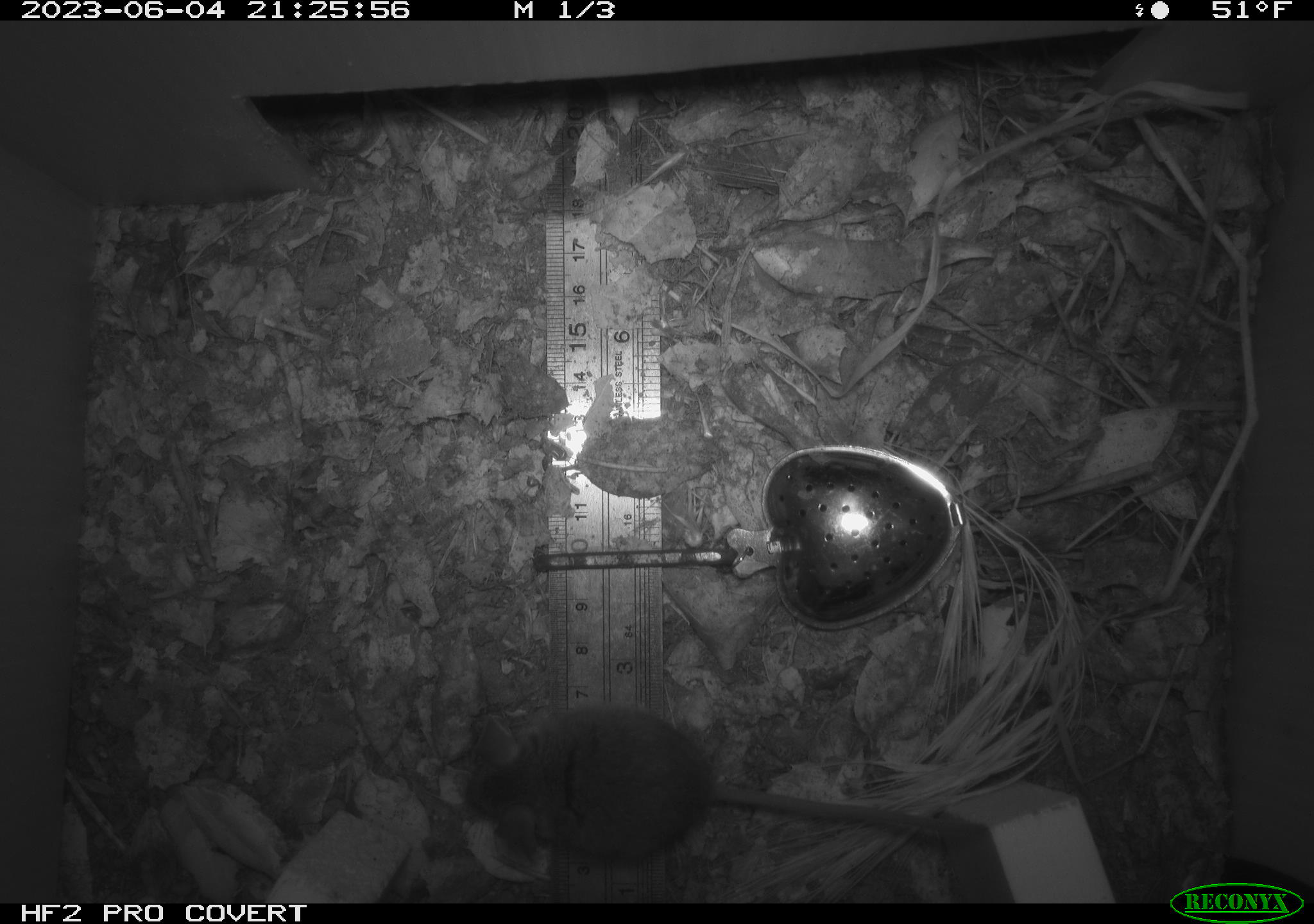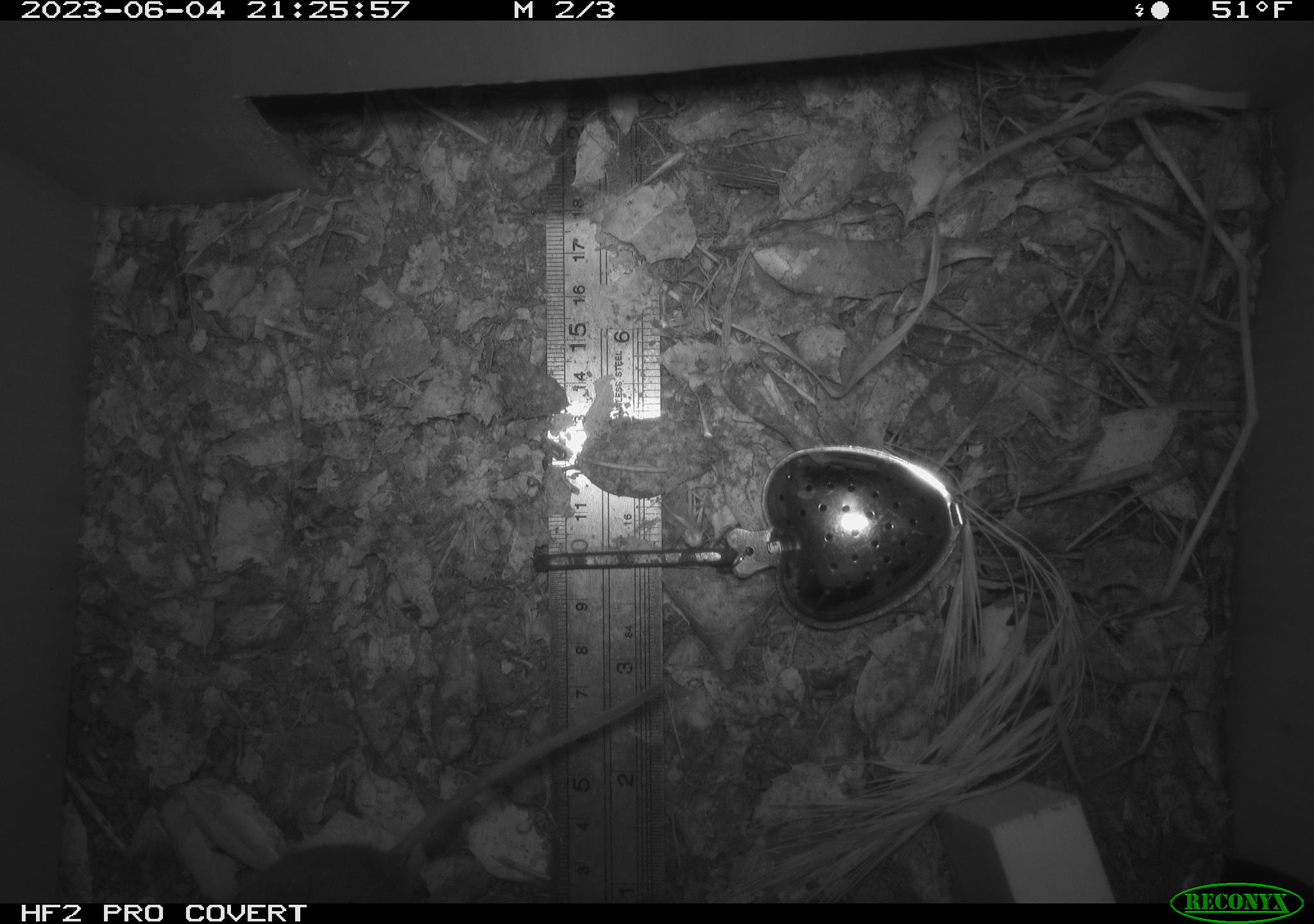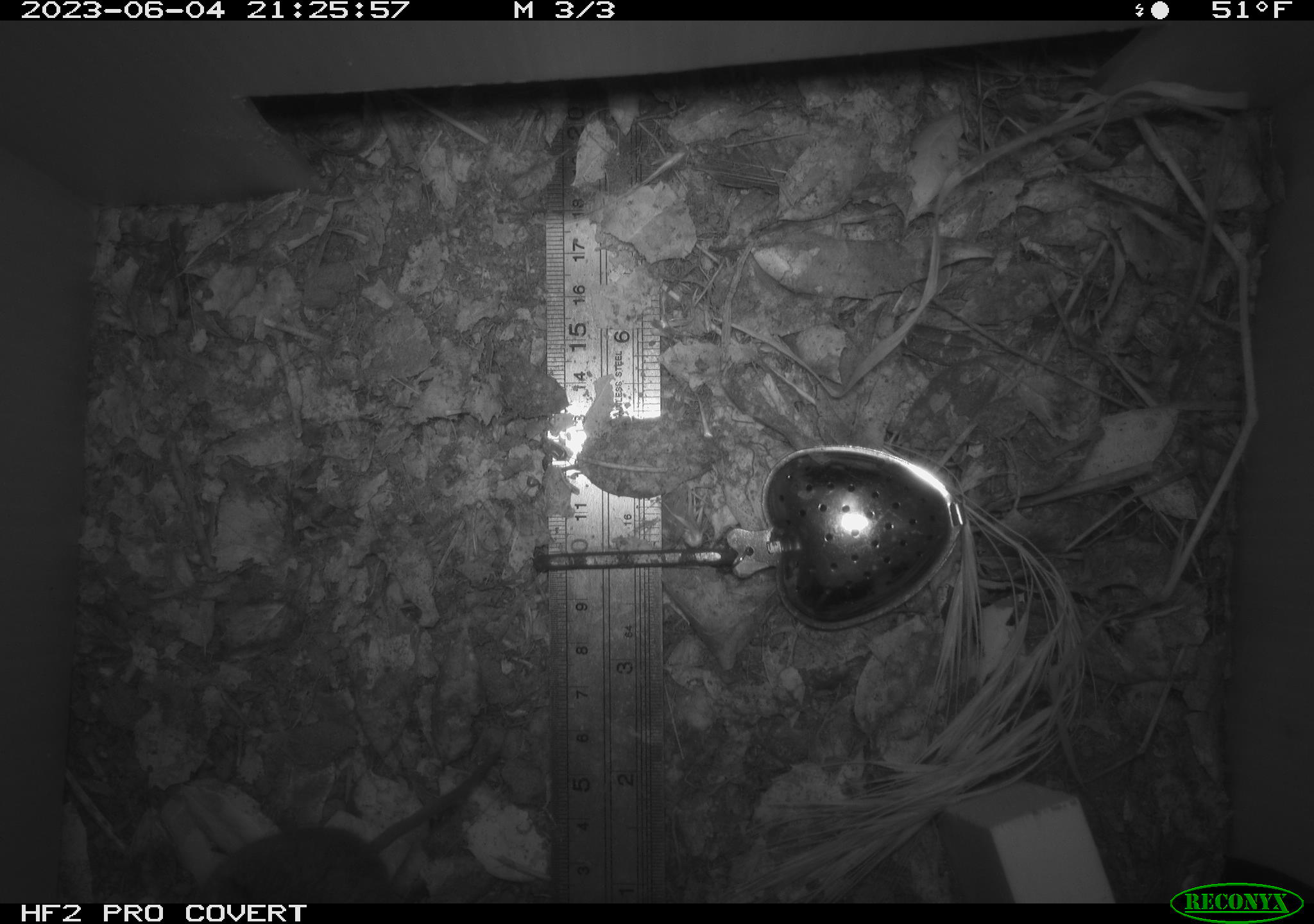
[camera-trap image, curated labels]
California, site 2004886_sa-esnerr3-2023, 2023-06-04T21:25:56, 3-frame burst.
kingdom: Animalia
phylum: Chordata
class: Mammalia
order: Rodentia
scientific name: Rodentia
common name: mouse species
Mouse species (Rodentia).